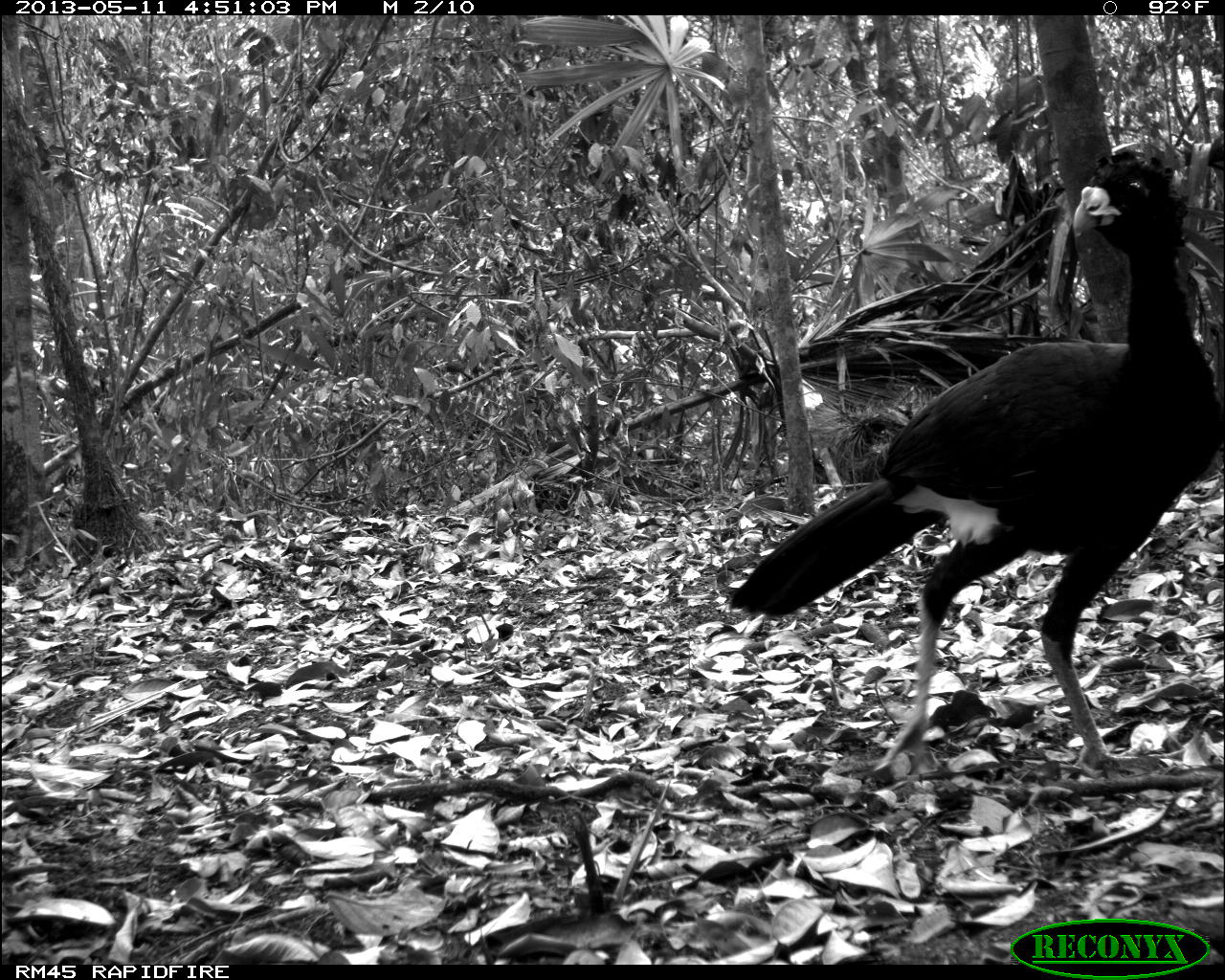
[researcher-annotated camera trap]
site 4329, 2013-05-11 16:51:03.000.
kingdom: Animalia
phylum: Chordata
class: Aves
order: Galliformes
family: Cracidae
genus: Crax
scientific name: Crax rubra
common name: great curassow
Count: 1.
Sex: male.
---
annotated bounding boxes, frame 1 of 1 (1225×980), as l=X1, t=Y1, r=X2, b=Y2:
crax rubra: l=722, t=146, r=1225, b=775